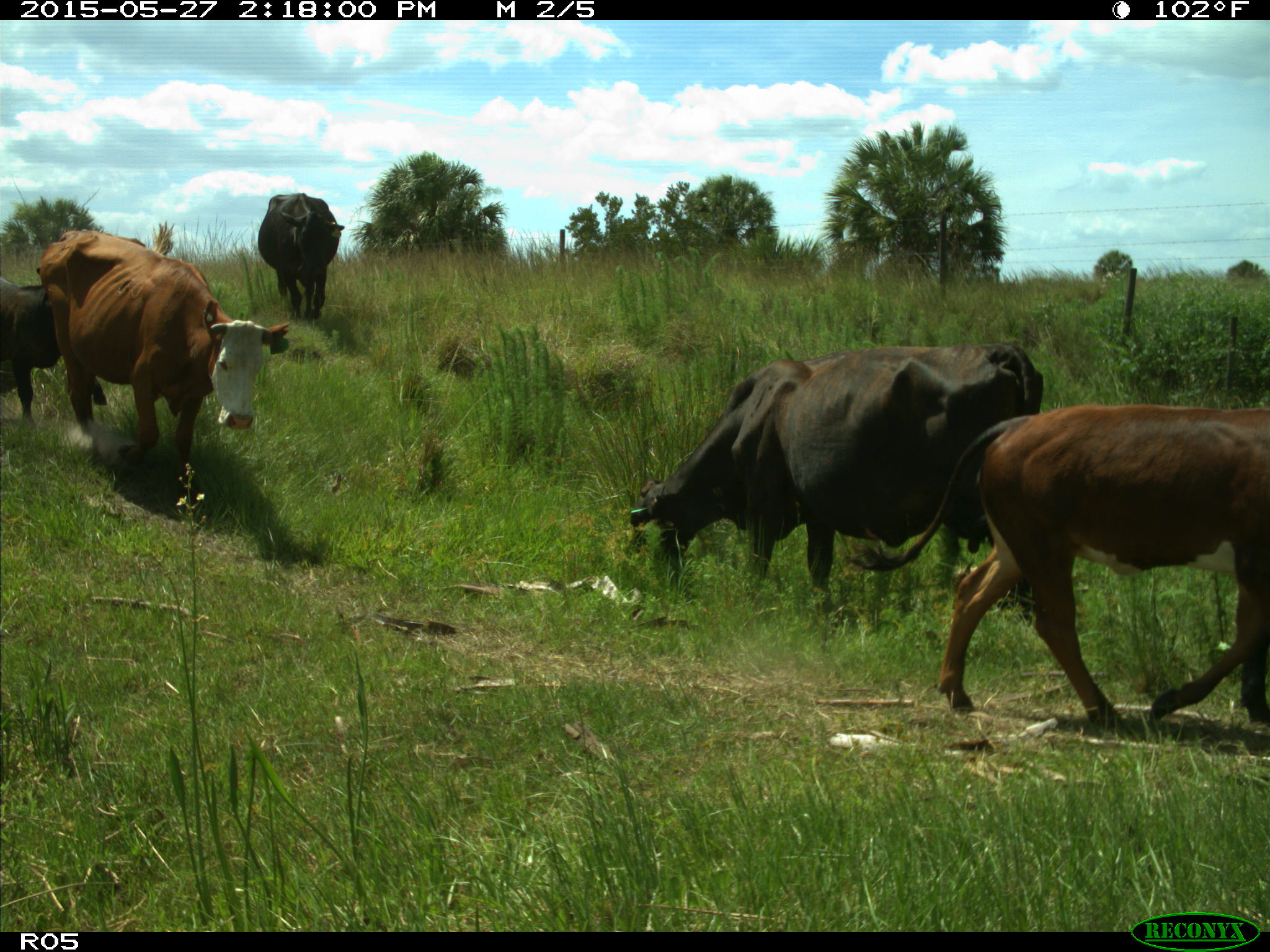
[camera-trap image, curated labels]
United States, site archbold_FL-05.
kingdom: Animalia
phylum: Chordata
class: Mammalia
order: Artiodactyla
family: Bovidae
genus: Bos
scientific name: Bos taurus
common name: domestic cow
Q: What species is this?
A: Bos taurus (domestic cow).